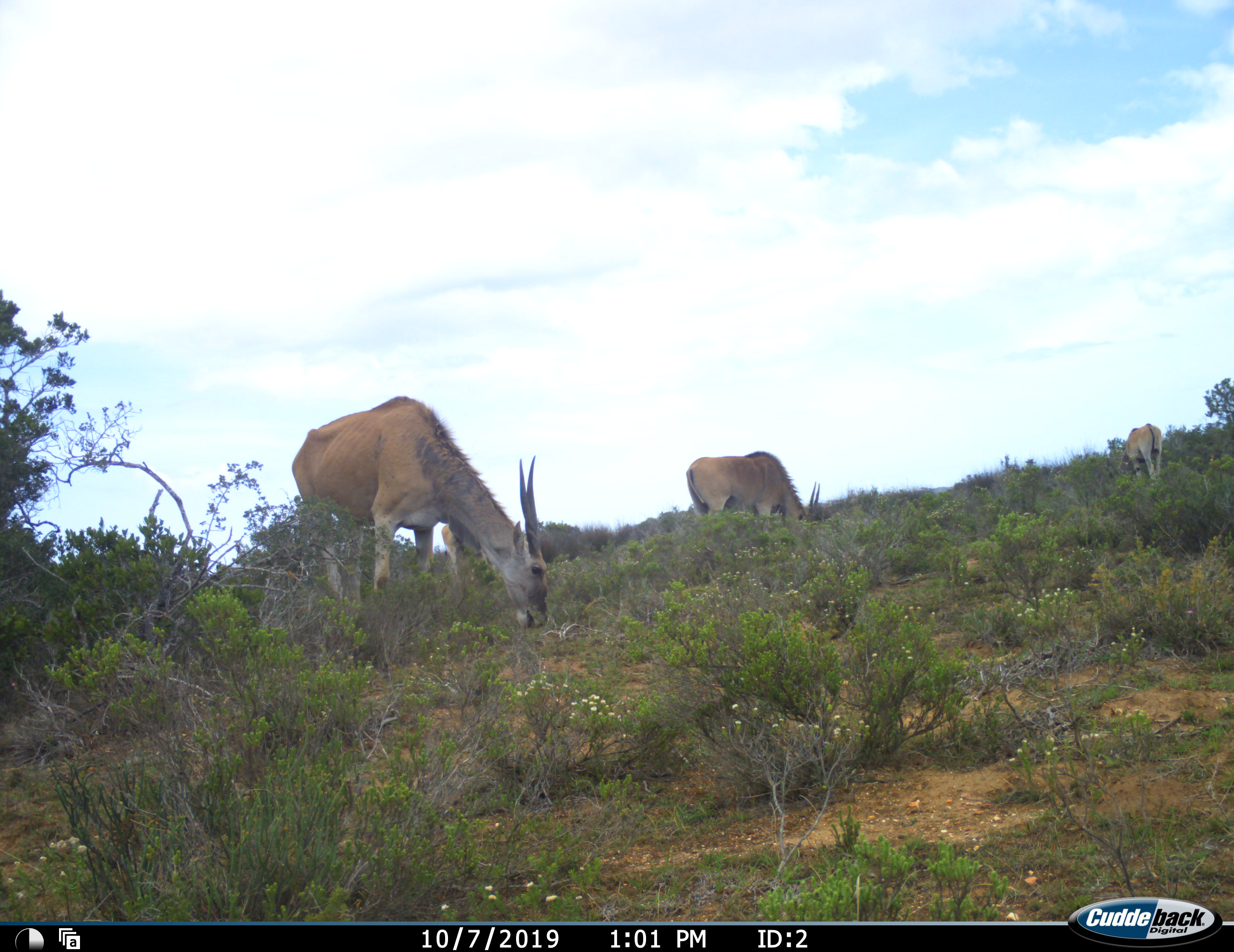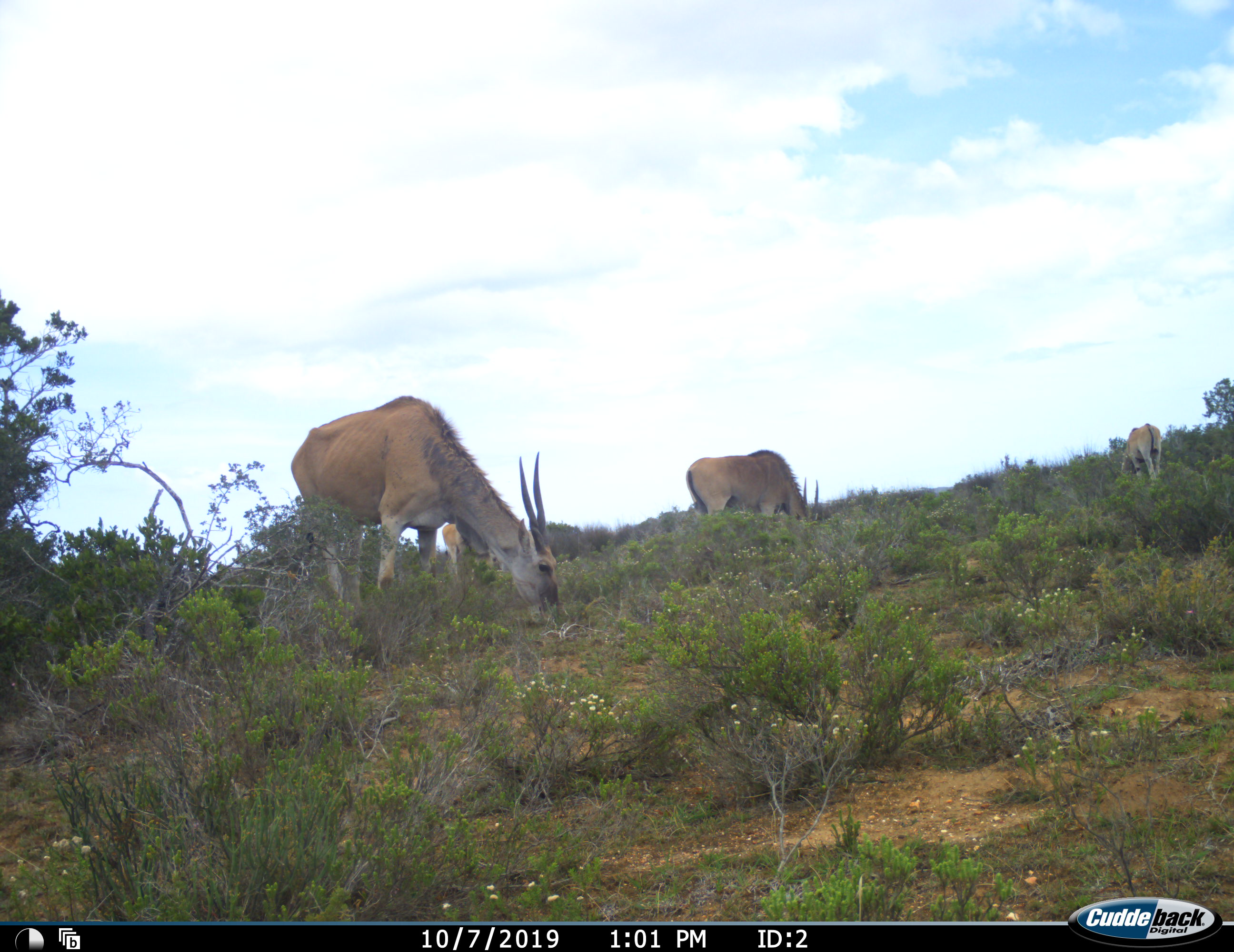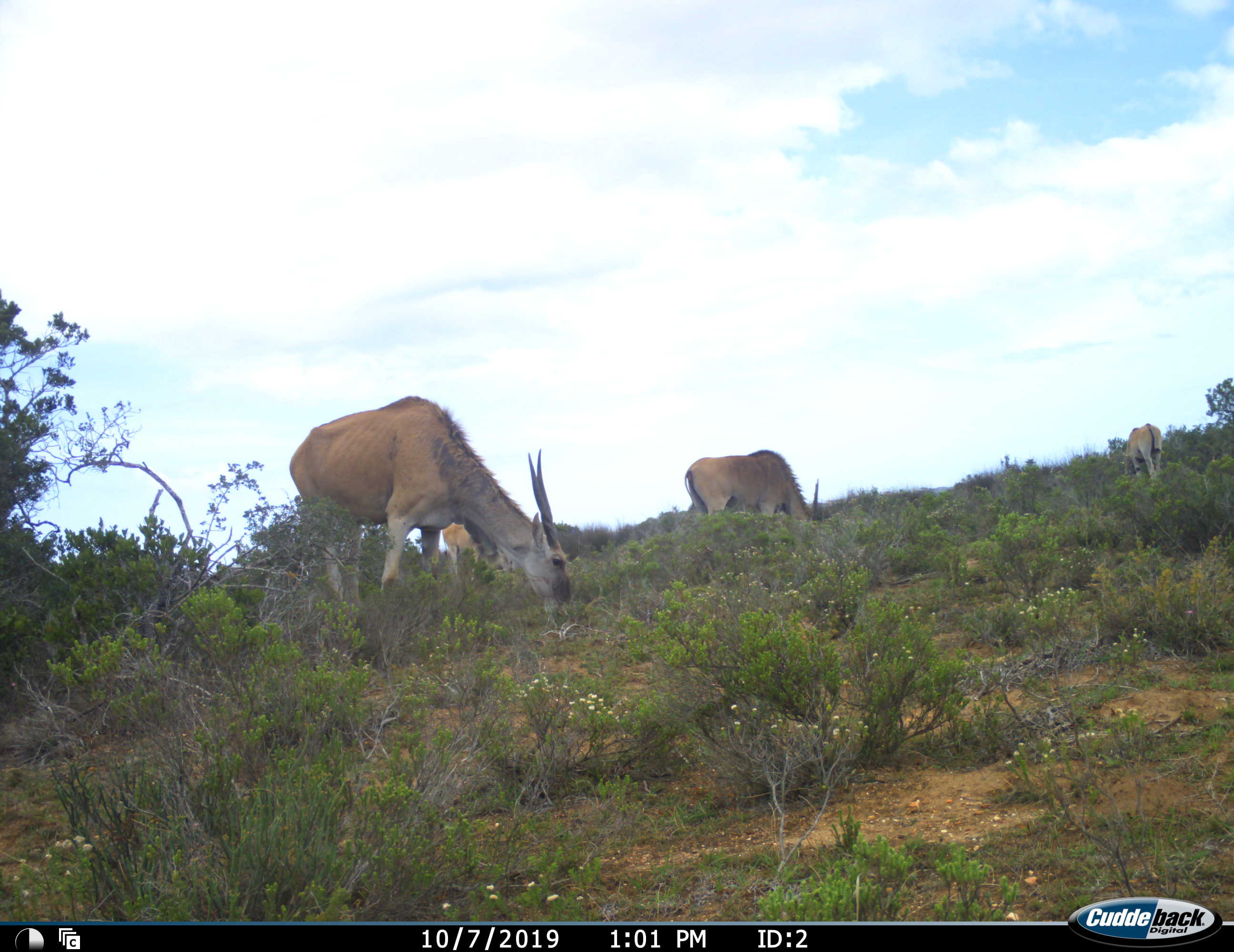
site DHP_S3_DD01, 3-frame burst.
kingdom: Animalia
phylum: Chordata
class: Mammalia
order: Artiodactyla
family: Bovidae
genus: Tragelaphus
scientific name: Tragelaphus oryx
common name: eland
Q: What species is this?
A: Eland (Tragelaphus oryx).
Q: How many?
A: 3.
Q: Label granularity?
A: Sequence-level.